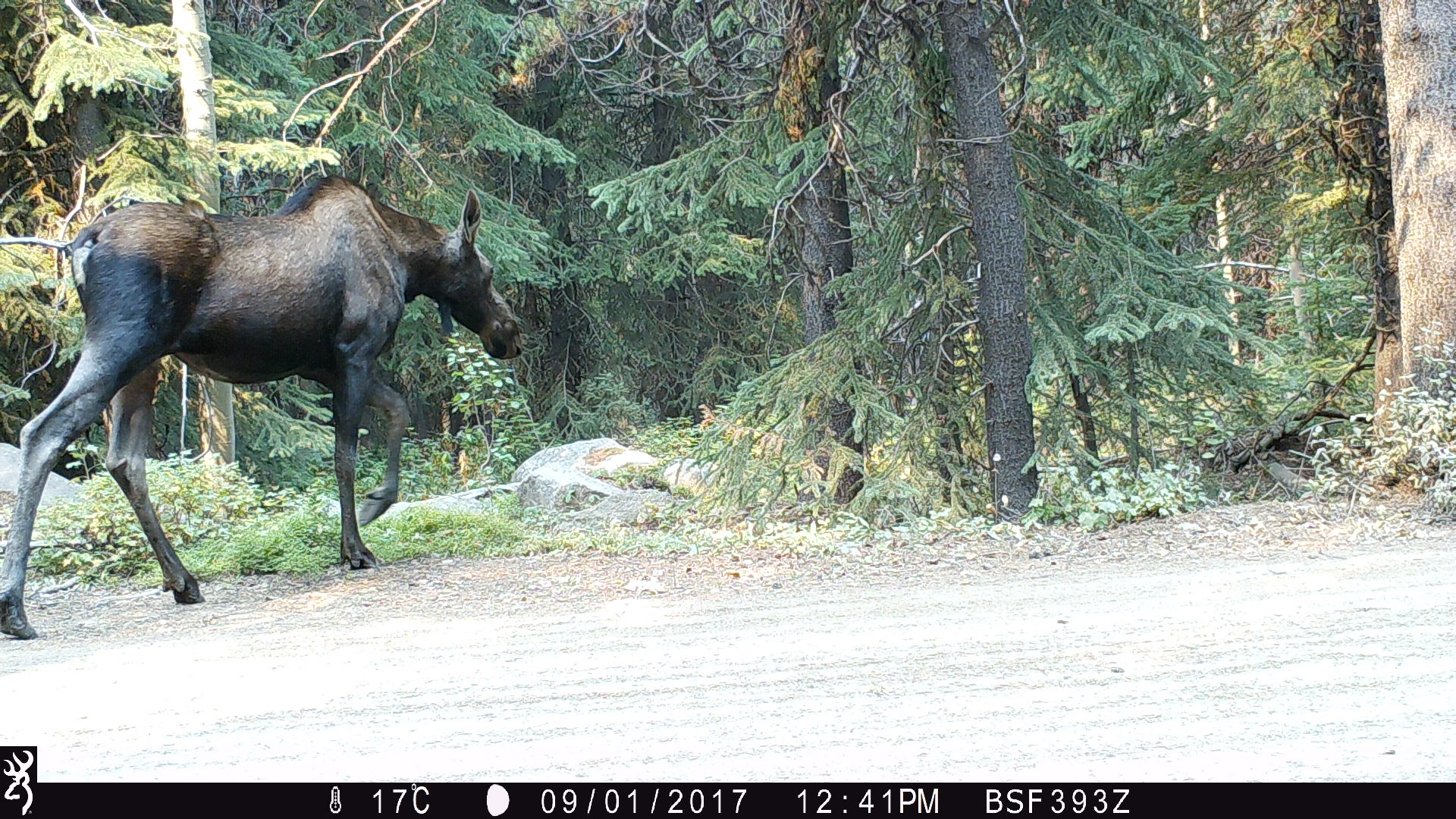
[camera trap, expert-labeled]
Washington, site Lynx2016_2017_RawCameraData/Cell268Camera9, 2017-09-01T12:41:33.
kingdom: Animalia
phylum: Chordata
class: Mammalia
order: Artiodactyla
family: Cervidae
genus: Alces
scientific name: Alces alces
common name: moose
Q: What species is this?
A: Alces alces (moose).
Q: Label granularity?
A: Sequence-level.